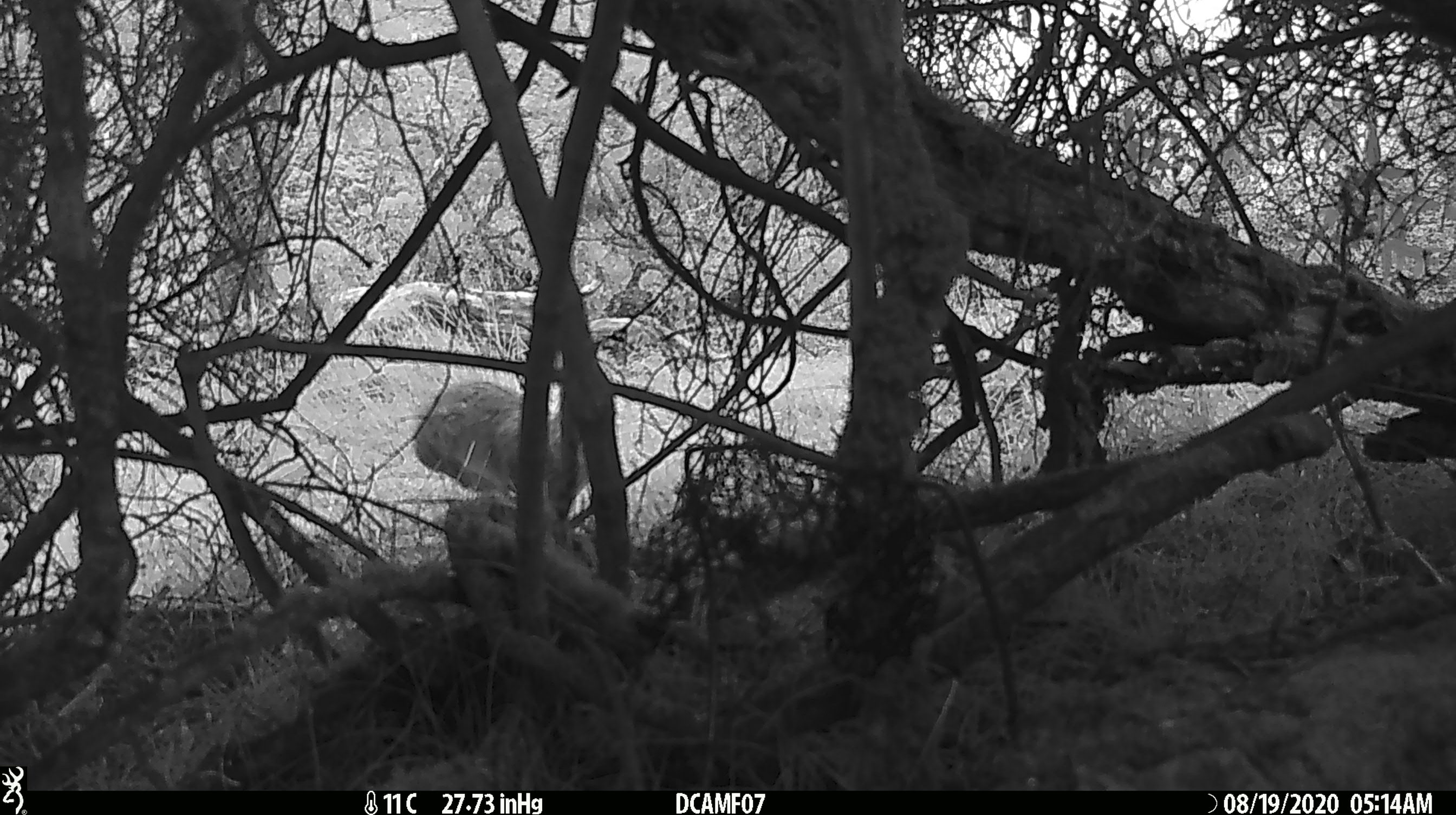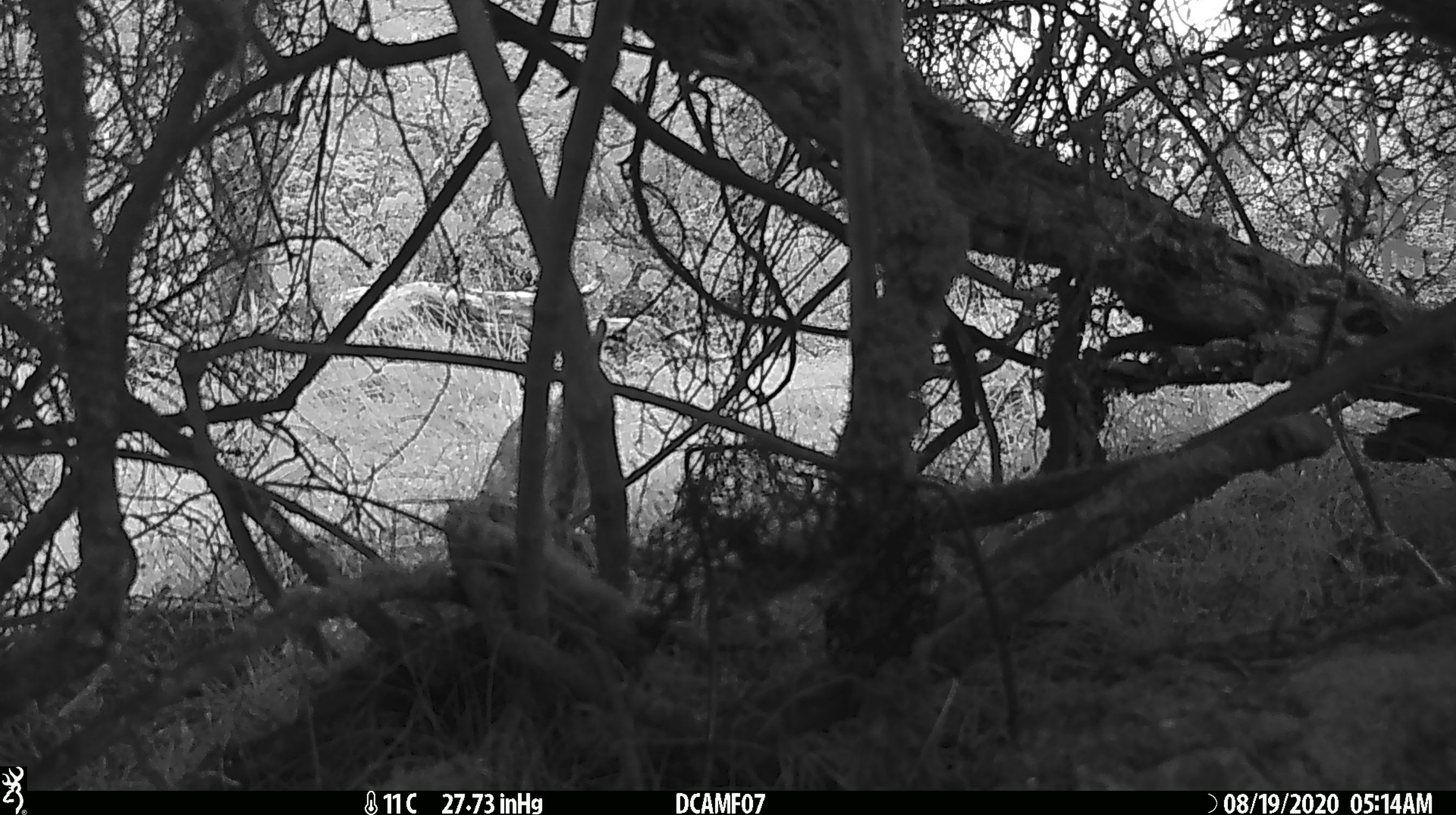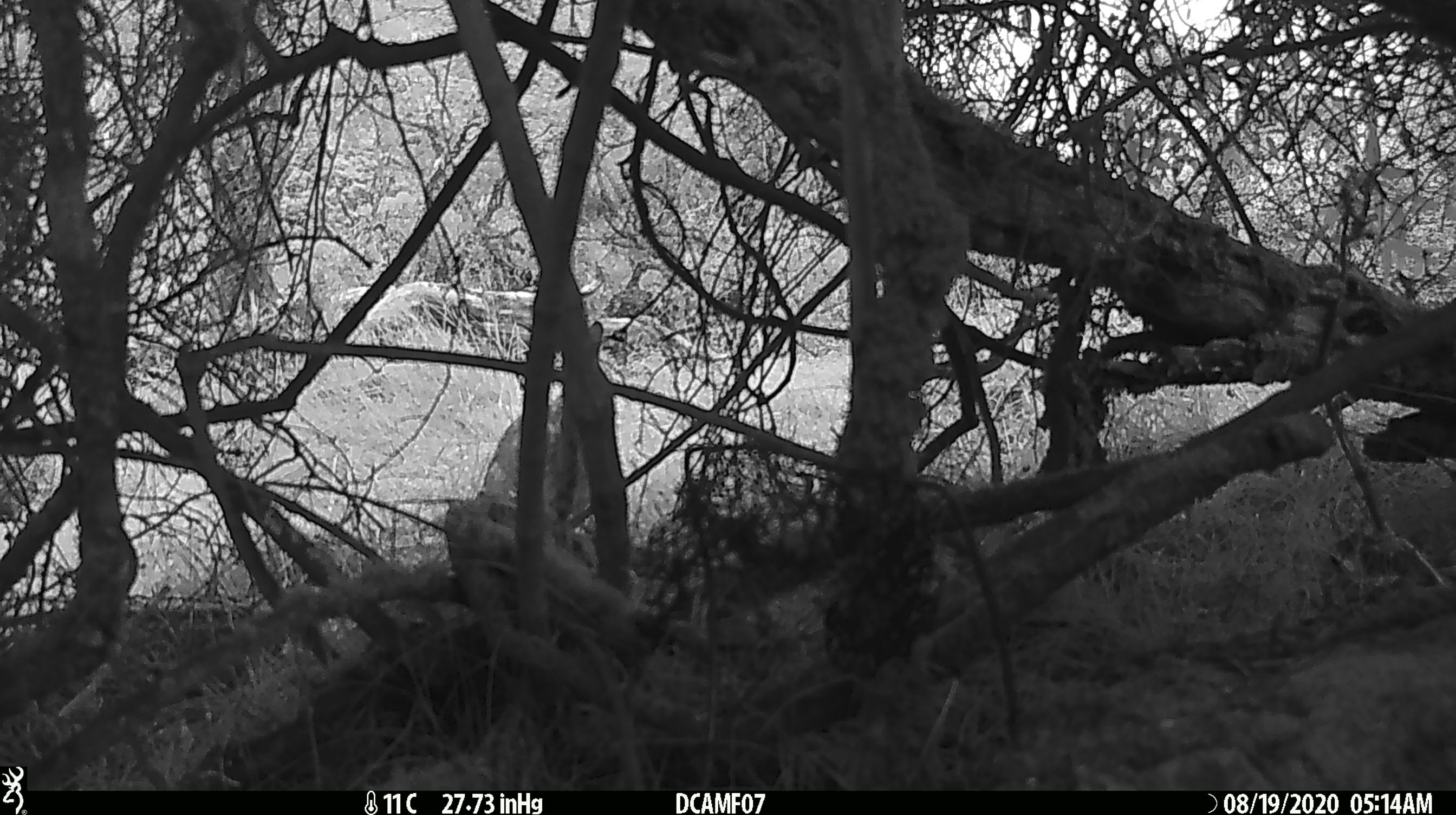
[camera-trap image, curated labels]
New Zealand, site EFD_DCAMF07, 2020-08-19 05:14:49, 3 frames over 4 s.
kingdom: Animalia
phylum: Chordata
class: Mammalia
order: Lagomorpha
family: Leporidae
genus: Oryctolagus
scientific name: Oryctolagus cuniculus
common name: european rabbit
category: rabbit